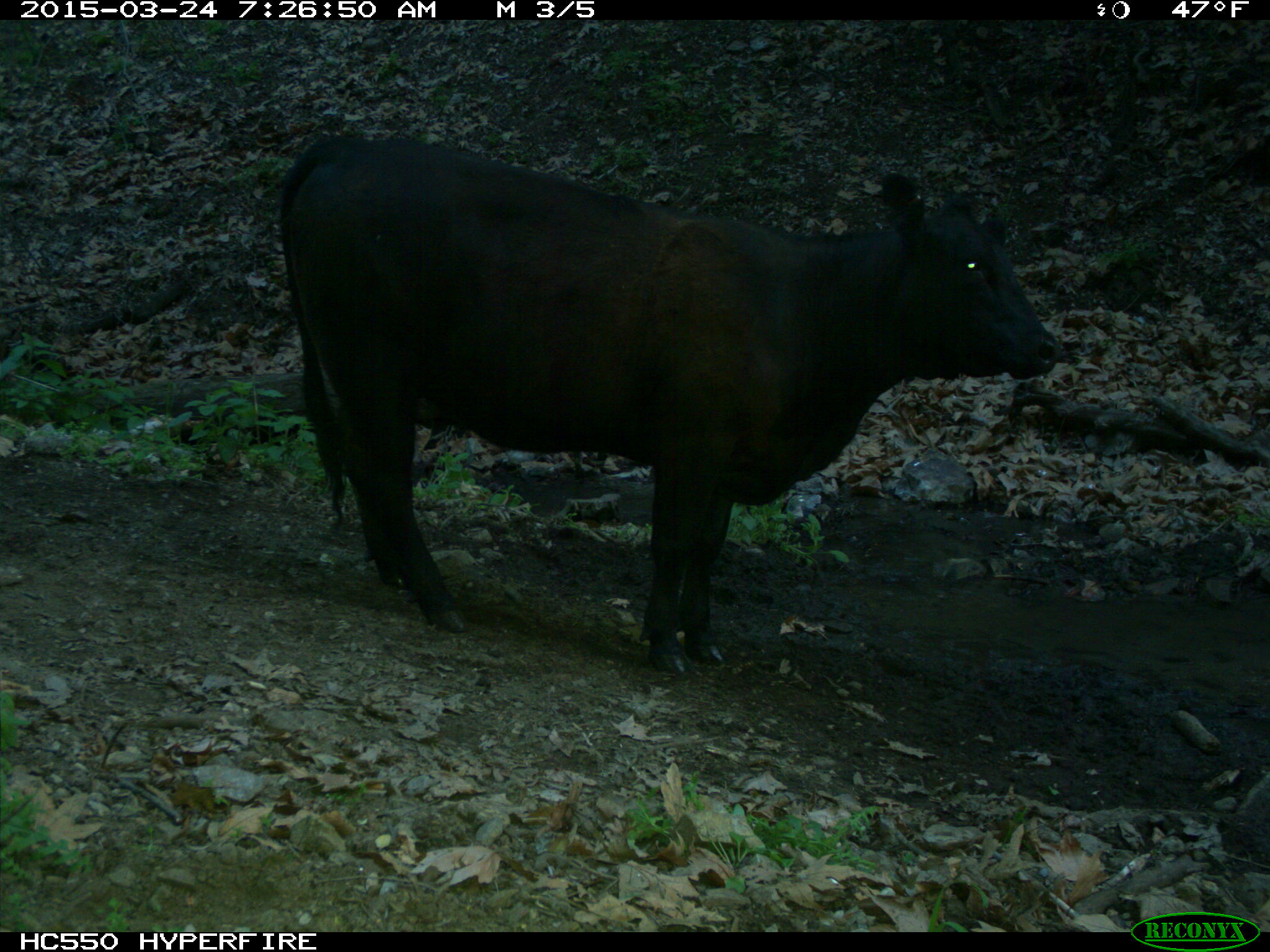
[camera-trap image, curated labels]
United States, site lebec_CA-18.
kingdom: Animalia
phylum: Chordata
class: Mammalia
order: Artiodactyla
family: Bovidae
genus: Bos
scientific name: Bos taurus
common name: domestic cow